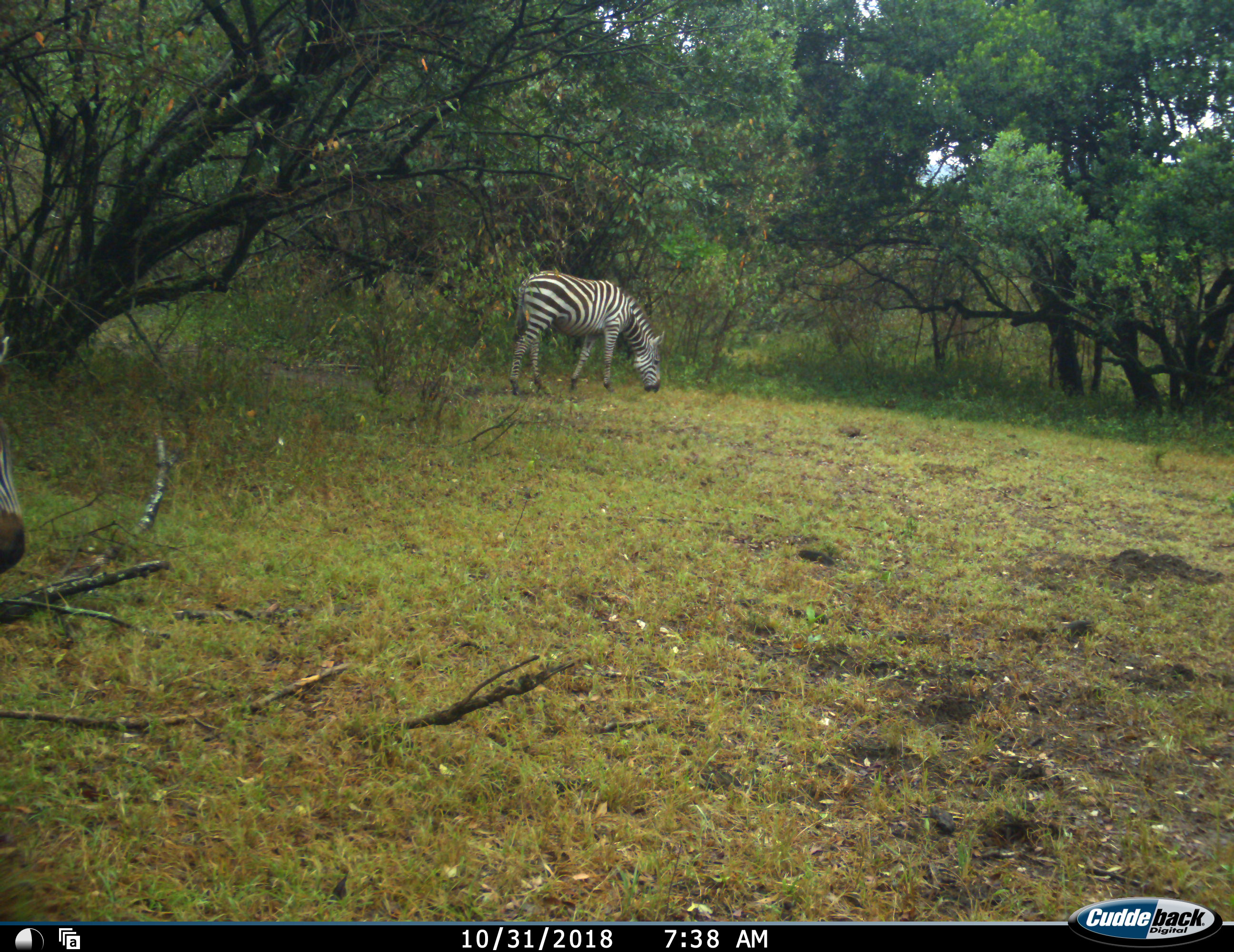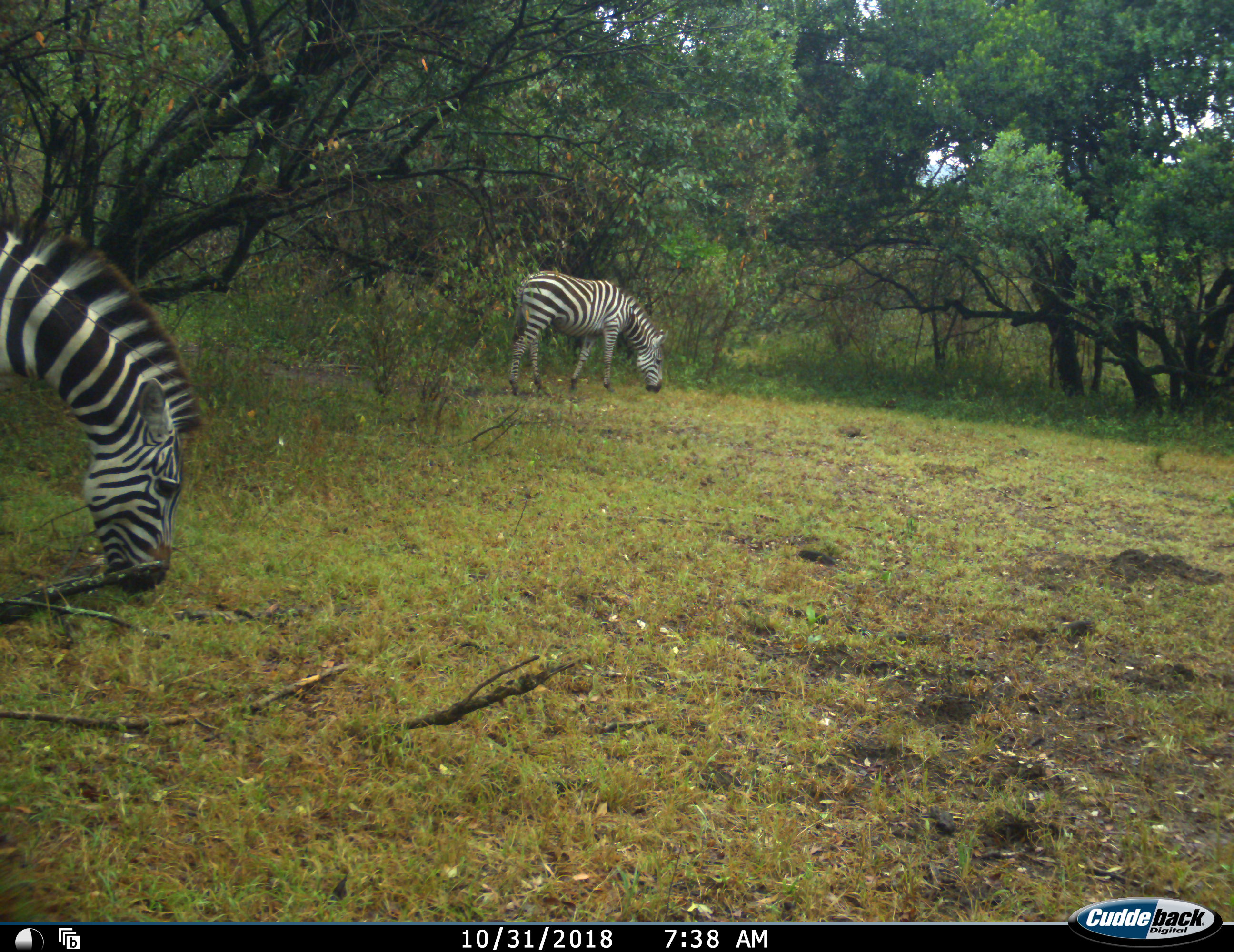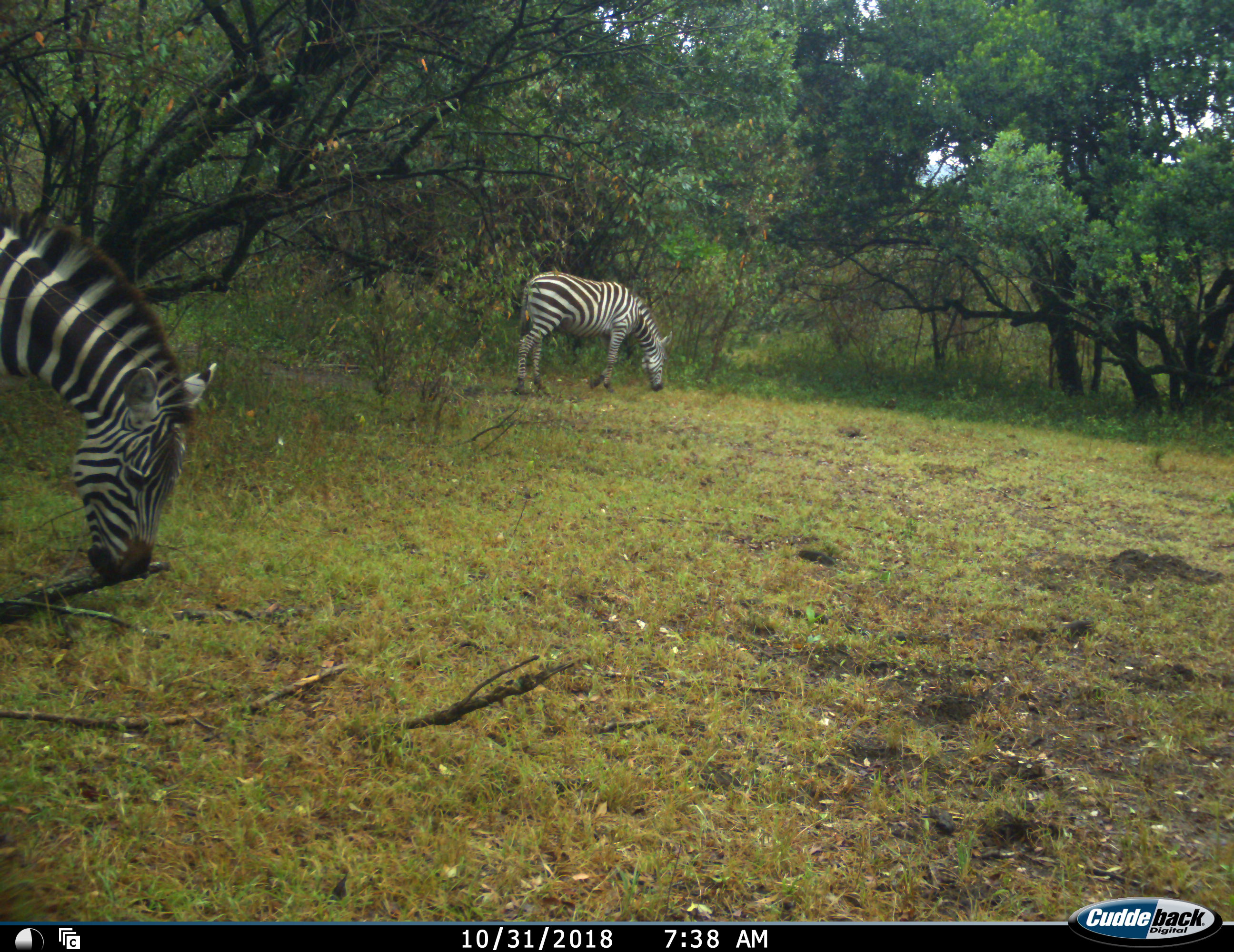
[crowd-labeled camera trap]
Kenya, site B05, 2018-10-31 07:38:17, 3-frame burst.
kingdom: Animalia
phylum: Chordata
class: Mammalia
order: Perissodactyla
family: Equidae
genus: Equus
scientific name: Equus quagga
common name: plains zebra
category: zebra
Zebra (plains zebra) (Equus quagga), count 2. Behavior (volunteer vote fractions): standing 22%, resting 0%, moving 33%, interacting 0%. Young present (vote fraction): 0%. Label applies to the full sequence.